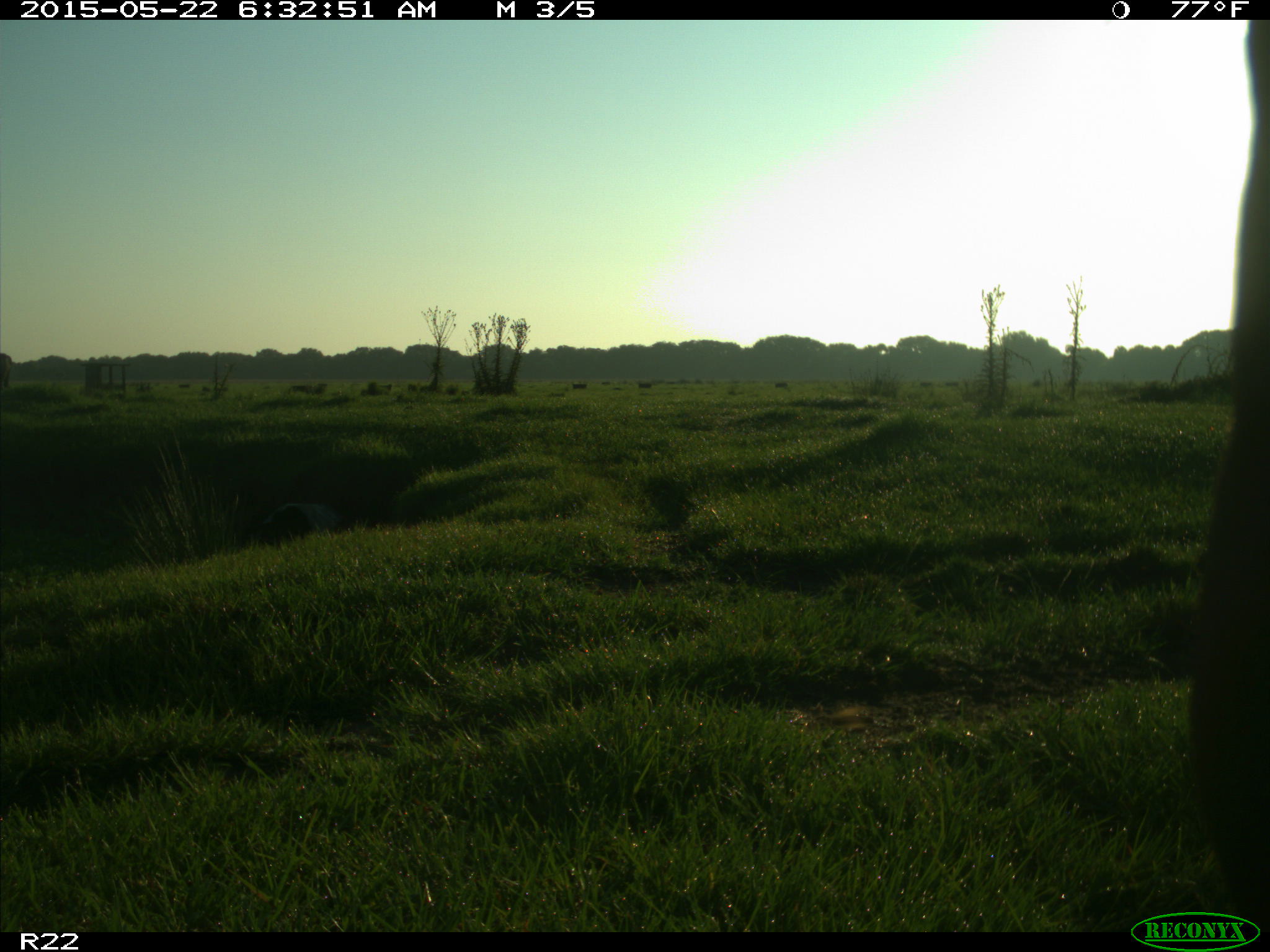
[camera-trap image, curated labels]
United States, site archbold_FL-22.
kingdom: Animalia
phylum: Chordata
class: Mammalia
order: Artiodactyla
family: Bovidae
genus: Bos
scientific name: Bos taurus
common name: domestic cow